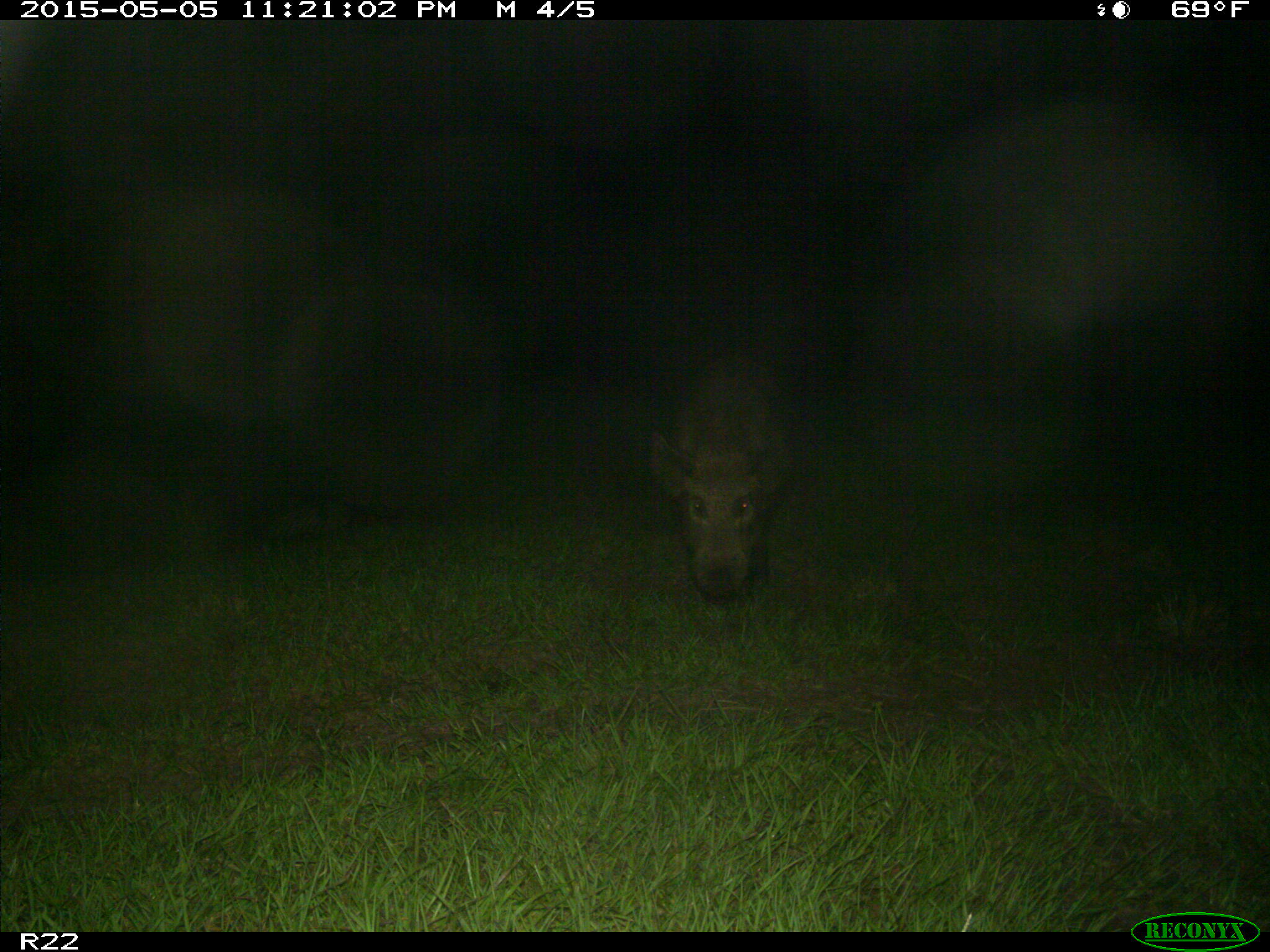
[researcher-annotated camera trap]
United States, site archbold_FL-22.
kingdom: Animalia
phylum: Chordata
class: Mammalia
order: Artiodactyla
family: Suidae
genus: Sus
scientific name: Sus scrofa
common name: wild boar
Sus scrofa (wild boar).